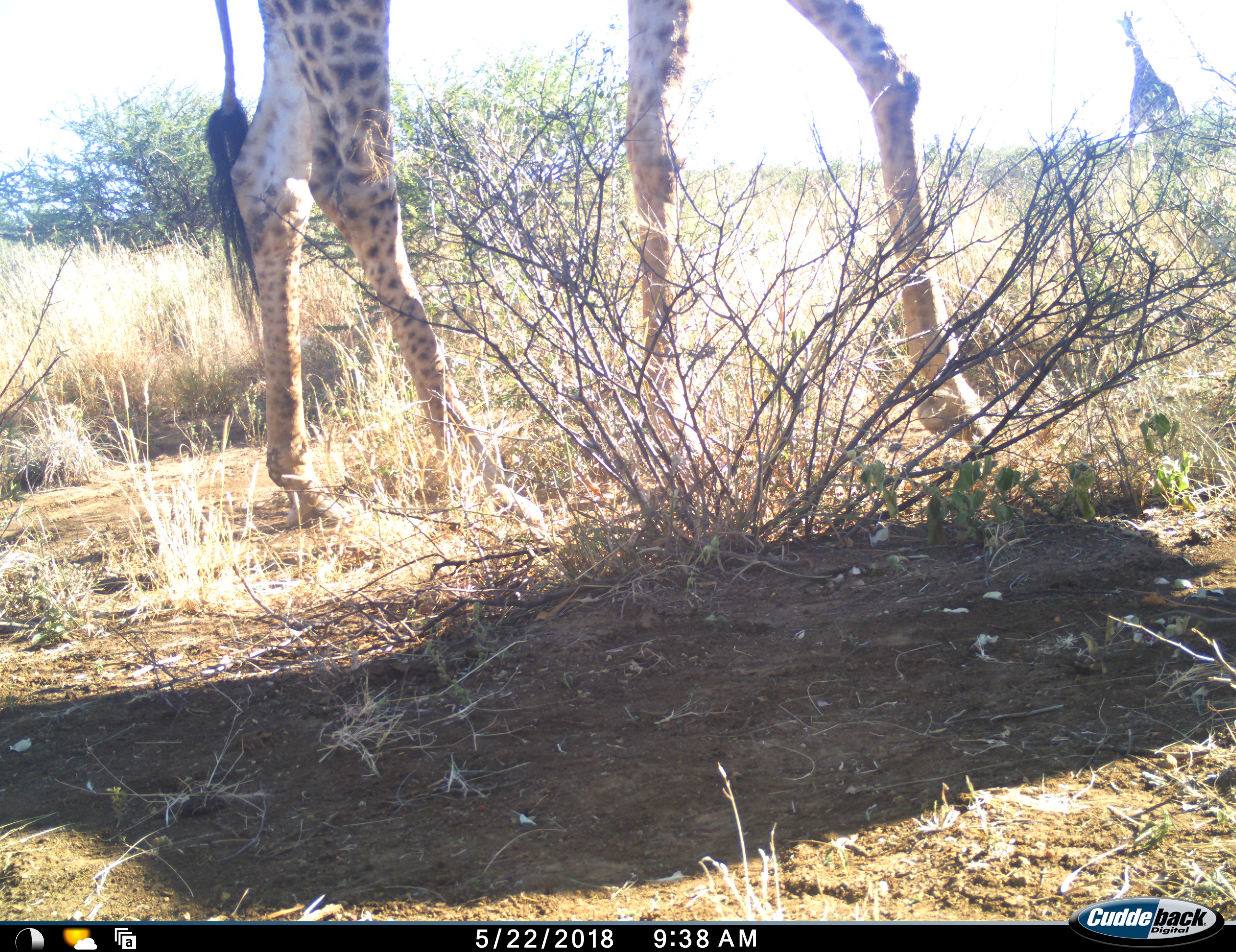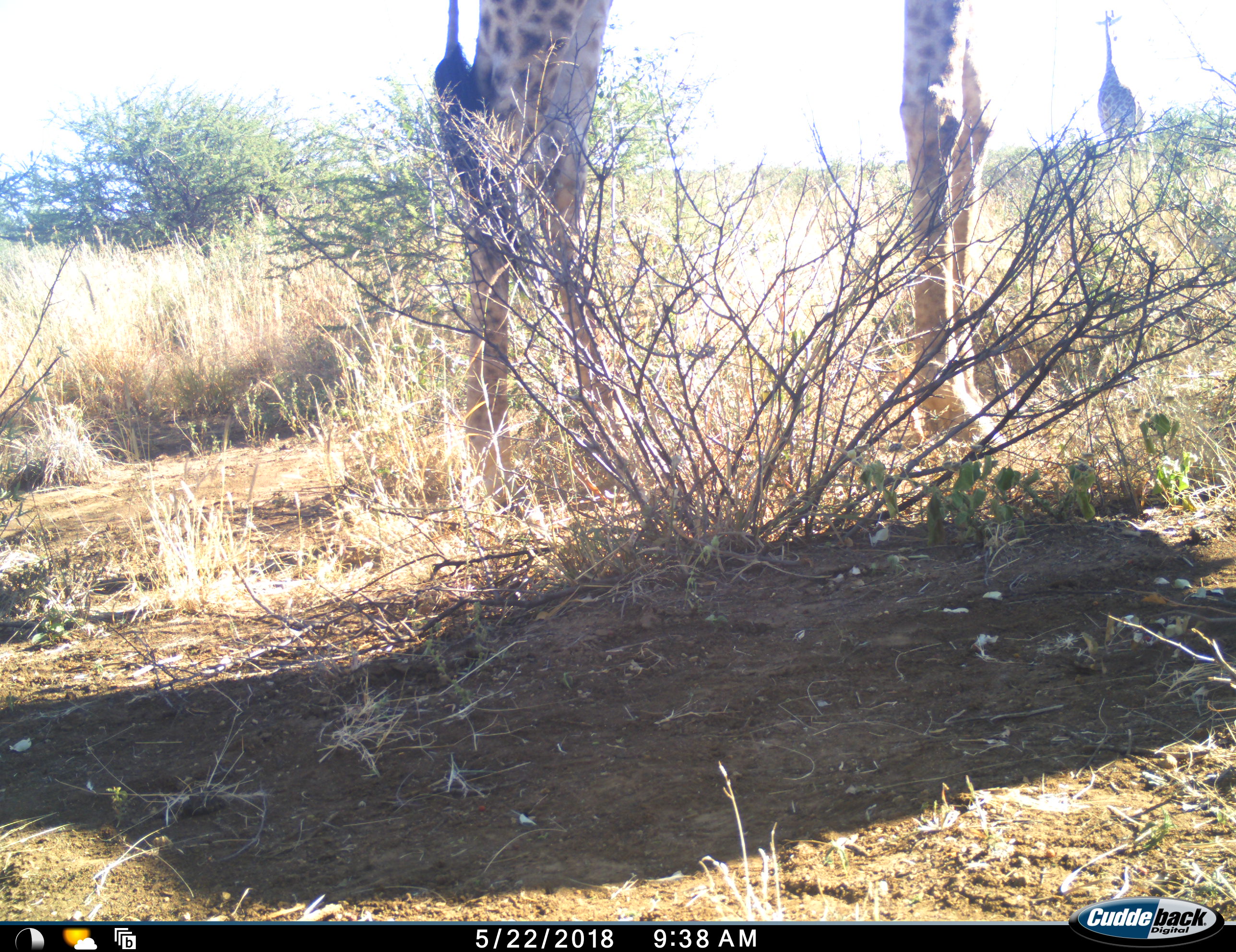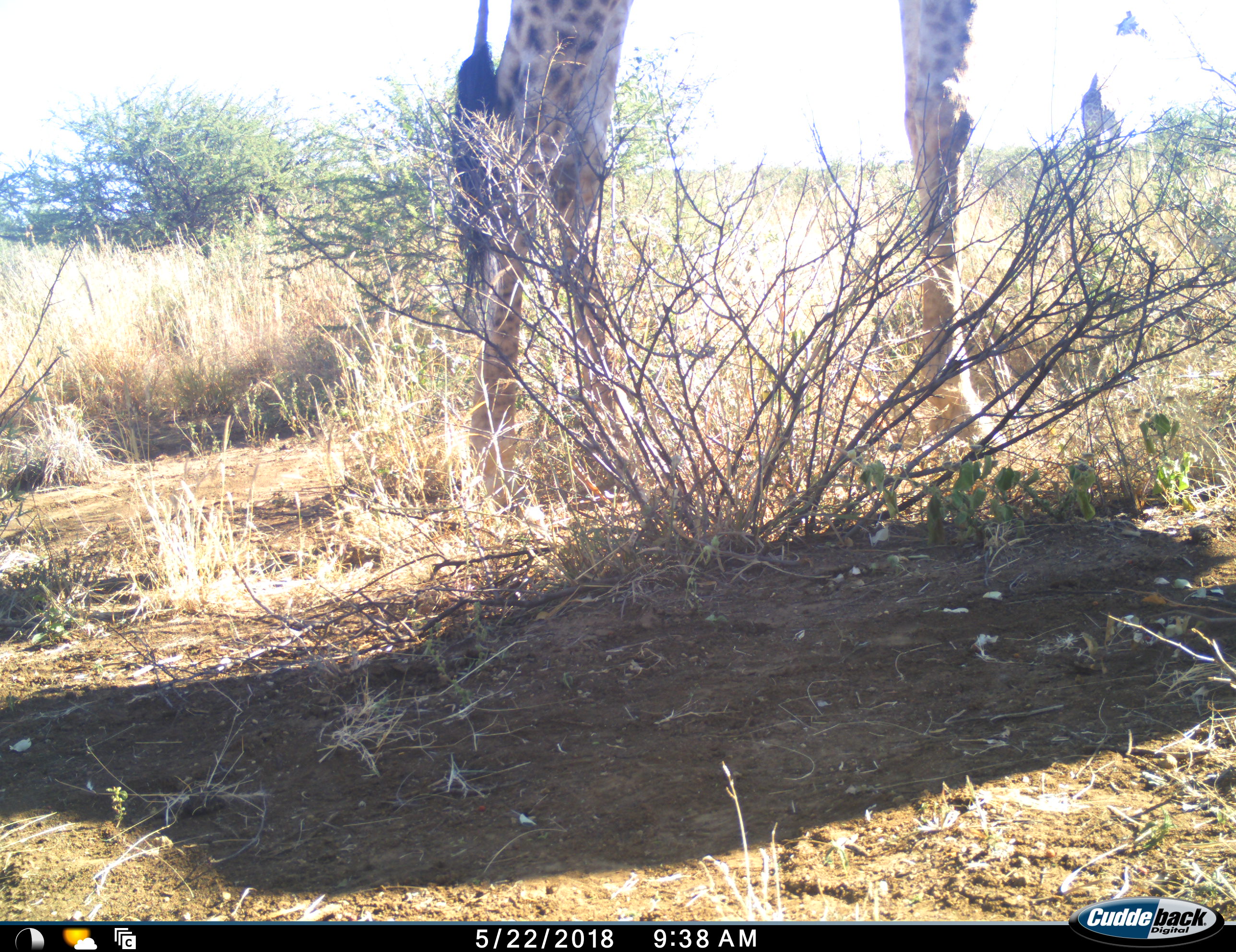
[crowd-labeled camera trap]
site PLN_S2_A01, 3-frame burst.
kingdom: Animalia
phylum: Chordata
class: Mammalia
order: Artiodactyla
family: Giraffidae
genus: Giraffa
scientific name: Giraffa camelopardalis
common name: giraffe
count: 2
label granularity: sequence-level